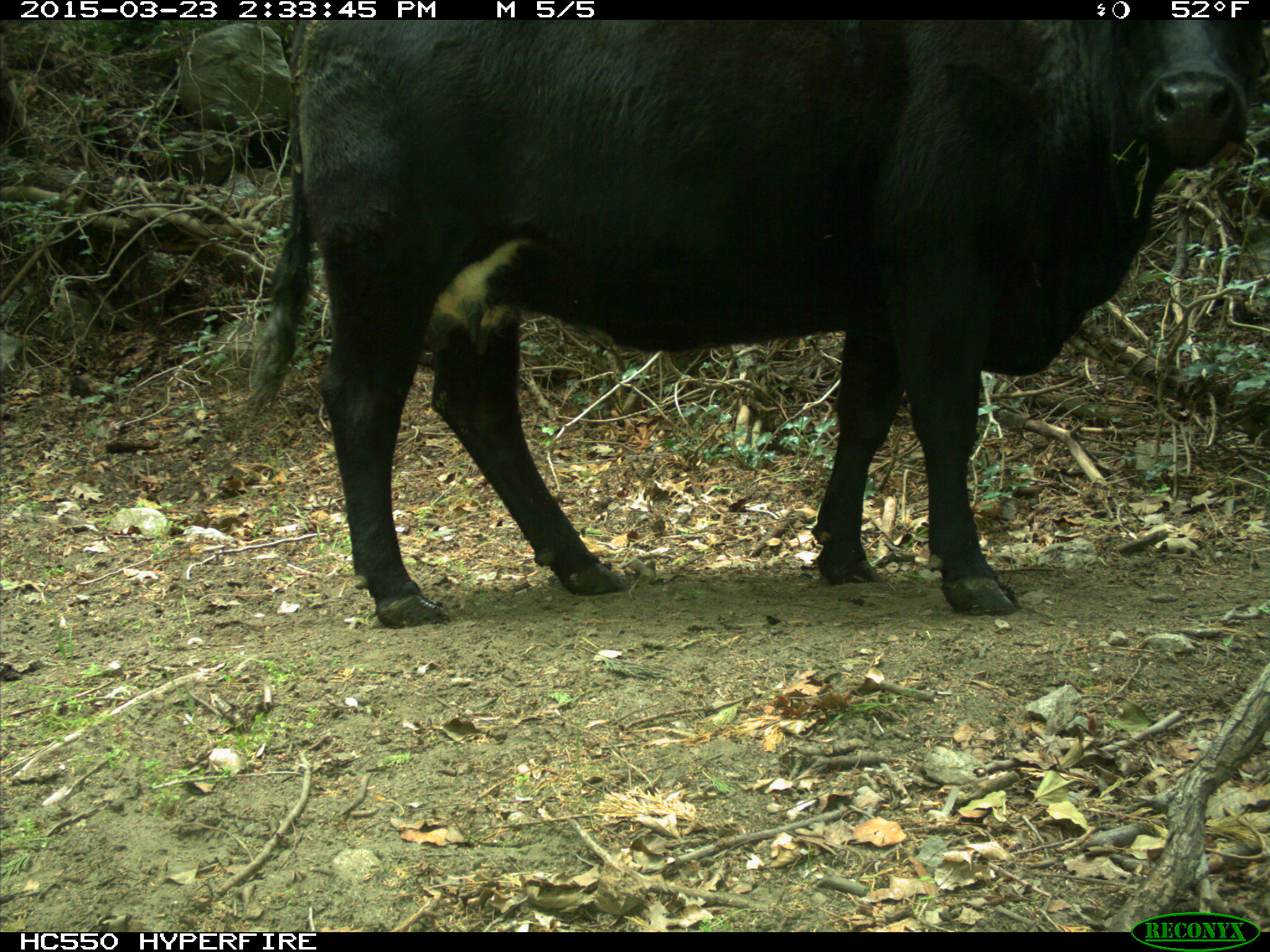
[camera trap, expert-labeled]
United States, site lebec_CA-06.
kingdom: Animalia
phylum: Chordata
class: Mammalia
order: Artiodactyla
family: Bovidae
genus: Bos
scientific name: Bos taurus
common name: domestic cow